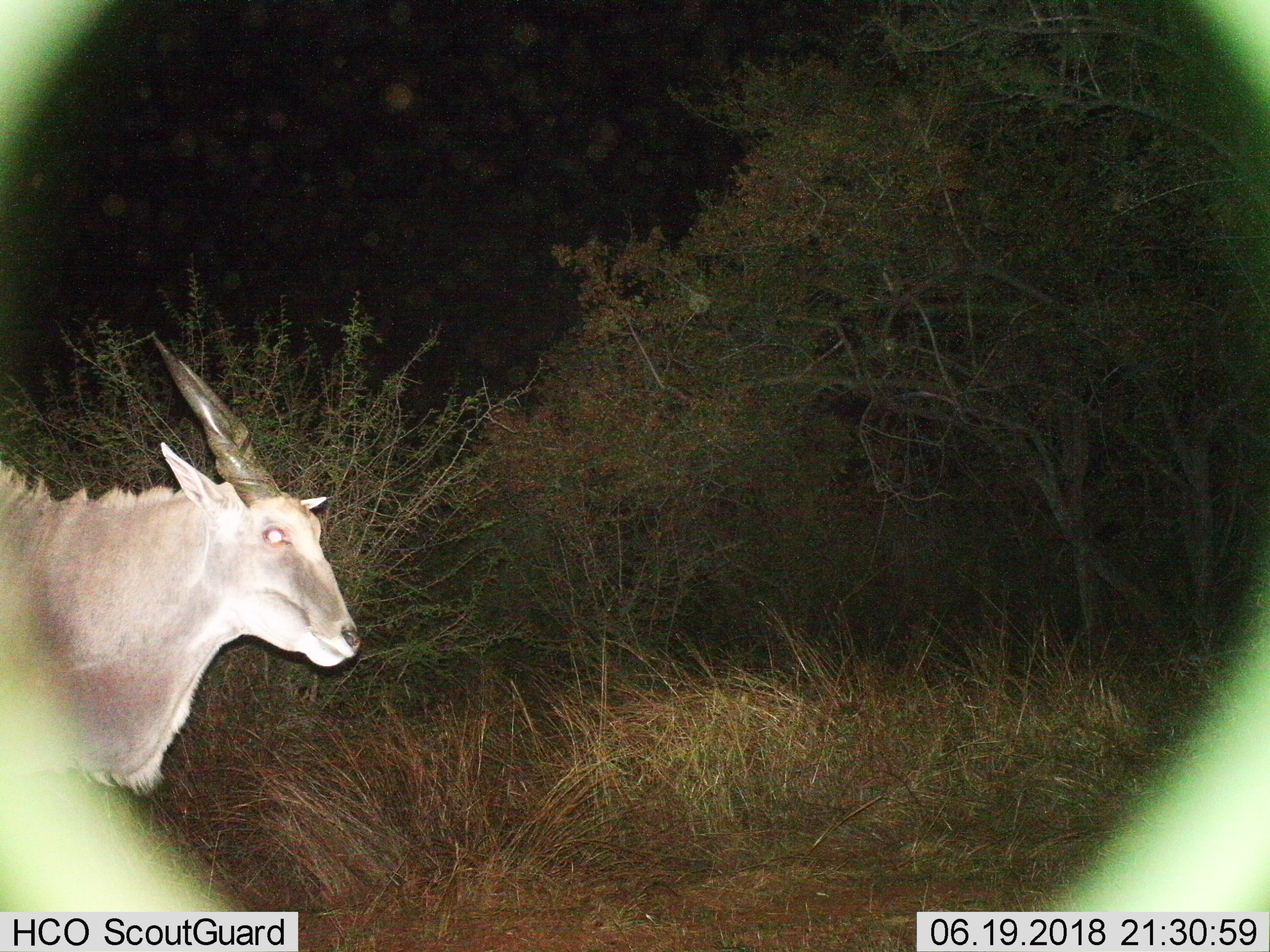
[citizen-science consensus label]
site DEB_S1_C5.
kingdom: Animalia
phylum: Chordata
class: Mammalia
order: Artiodactyla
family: Bovidae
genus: Tragelaphus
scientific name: Tragelaphus oryx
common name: eland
Eland (Tragelaphus oryx), count 1. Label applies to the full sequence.